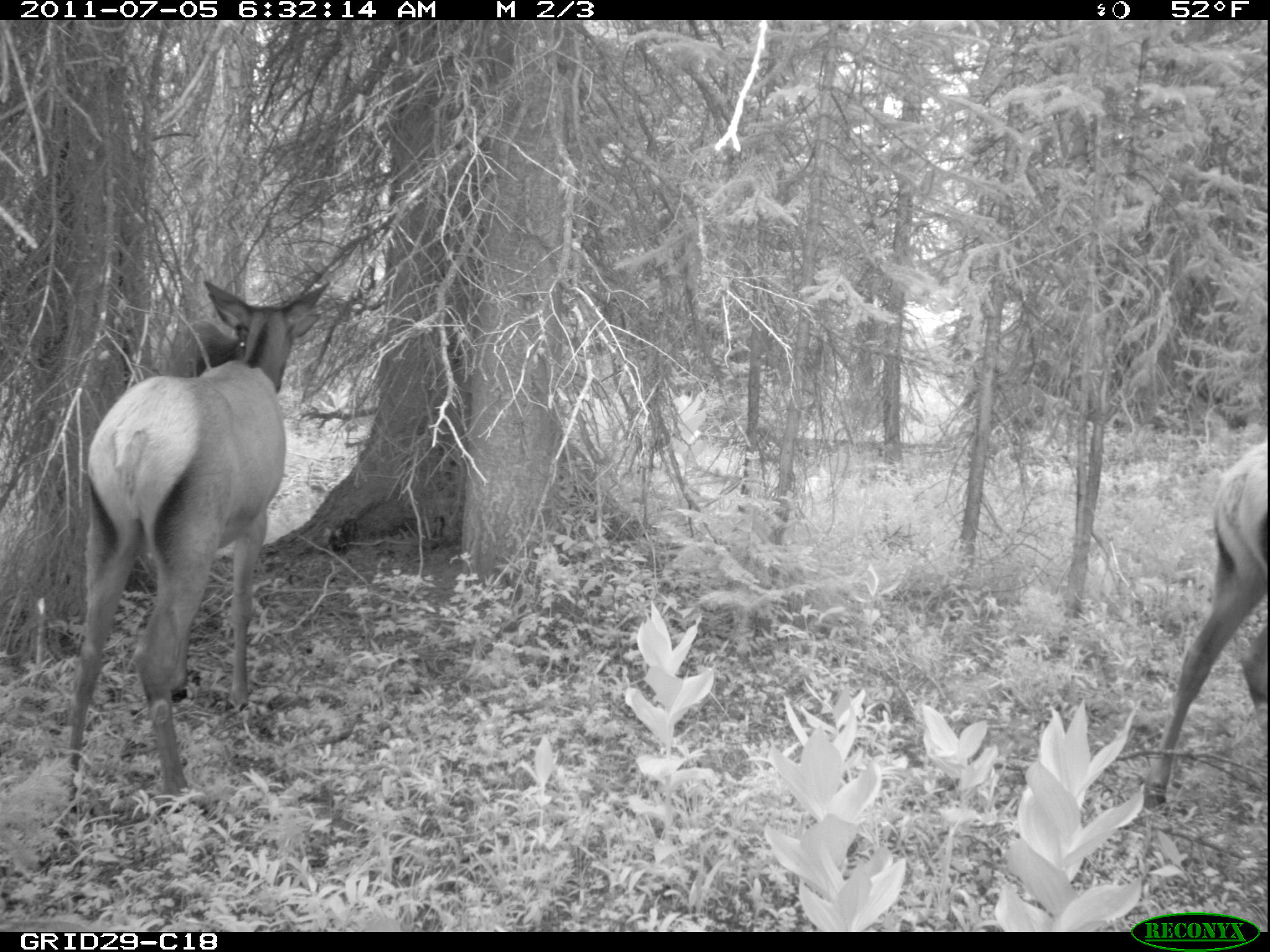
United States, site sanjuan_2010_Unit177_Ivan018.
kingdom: Animalia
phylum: Chordata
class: Mammalia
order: Artiodactyla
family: Cervidae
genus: Cervus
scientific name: Cervus elaphus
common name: red deer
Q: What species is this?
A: Cervus elaphus (red deer).